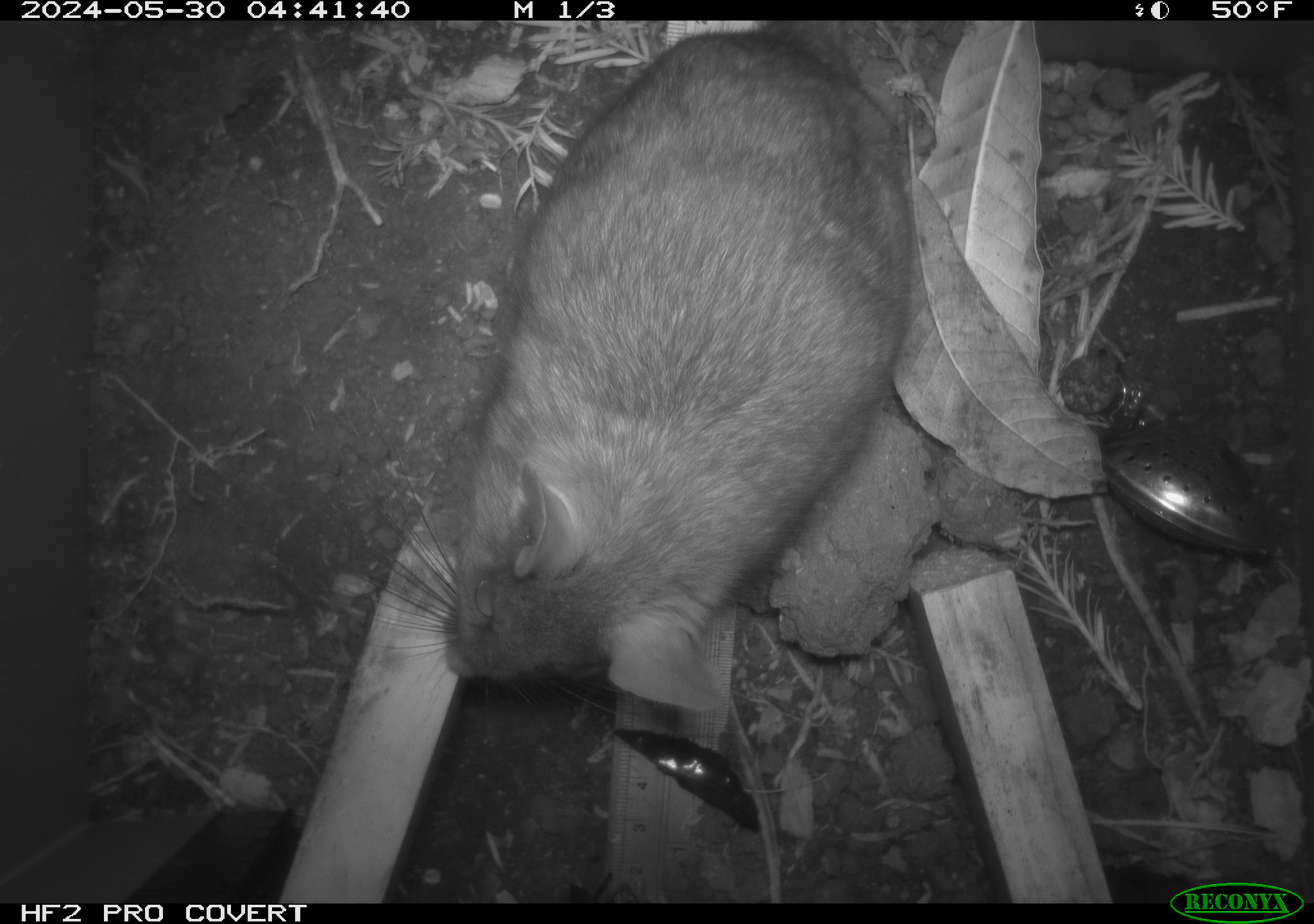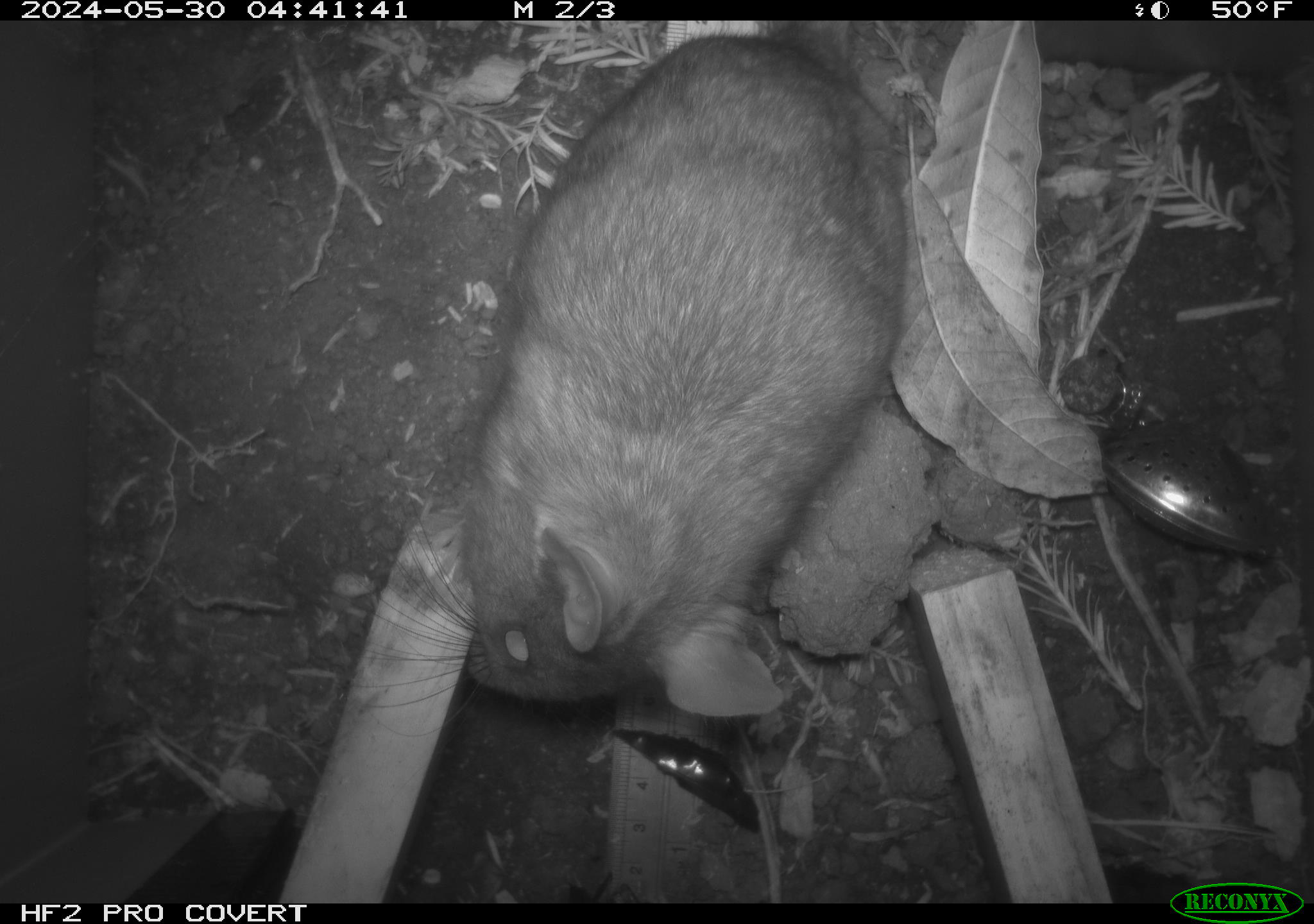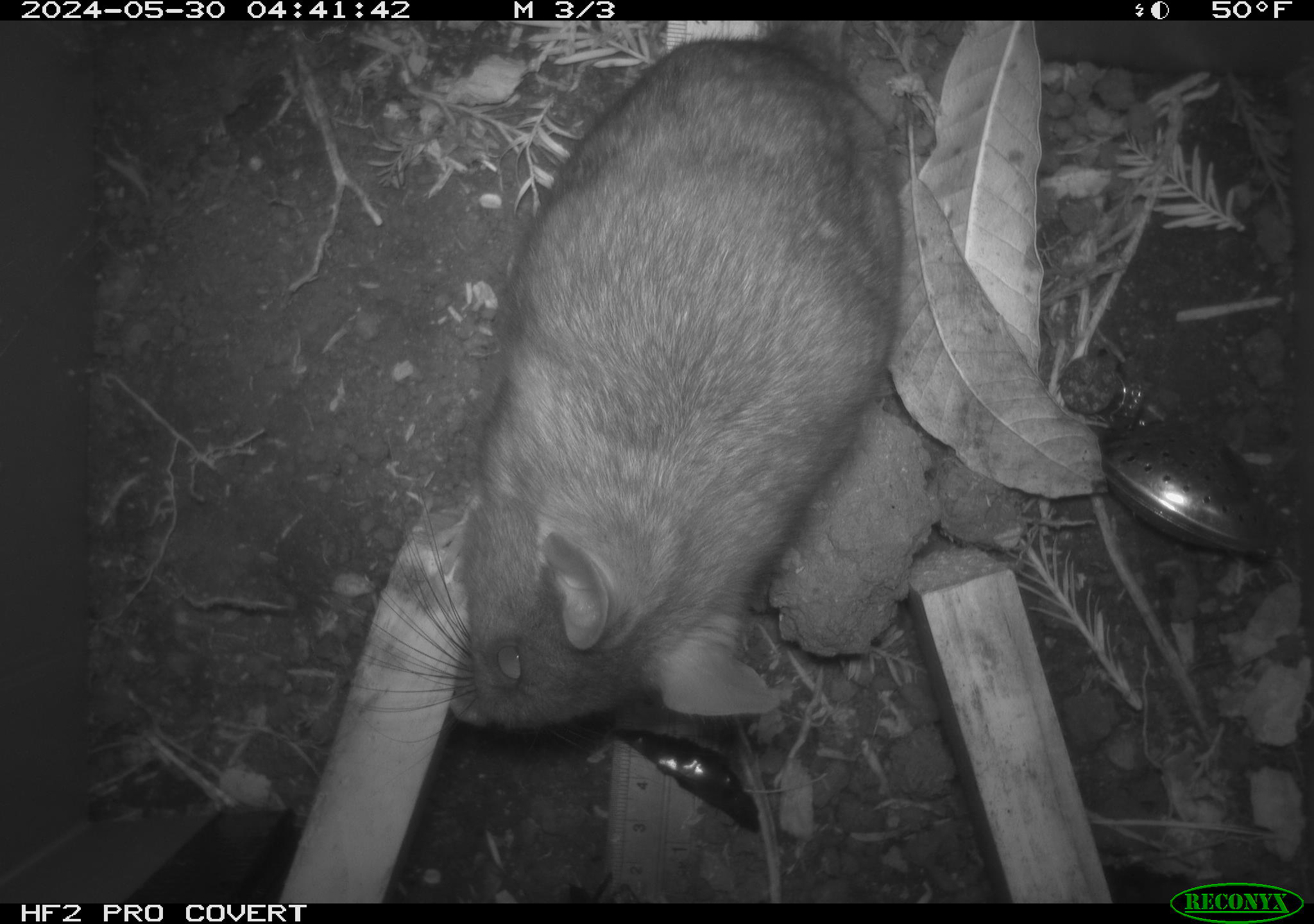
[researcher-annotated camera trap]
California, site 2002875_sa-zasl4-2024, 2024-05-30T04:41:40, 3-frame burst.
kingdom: Animalia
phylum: Chordata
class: Mammalia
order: Rodentia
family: Cricetidae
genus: Neotoma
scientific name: Neotoma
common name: pack rat or woodrat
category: neotoma species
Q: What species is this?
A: Neotoma species (pack rat or woodrat) (Neotoma).